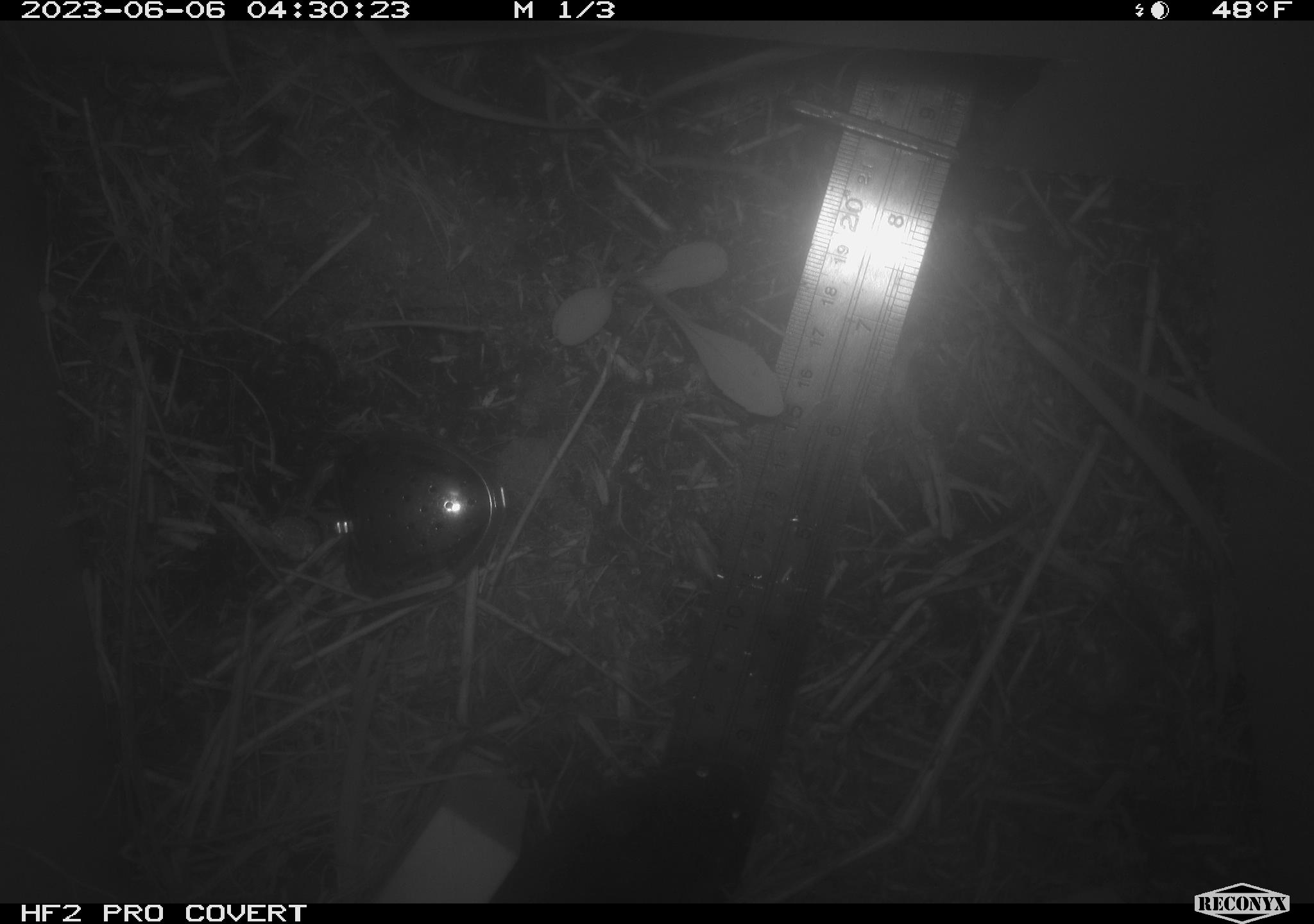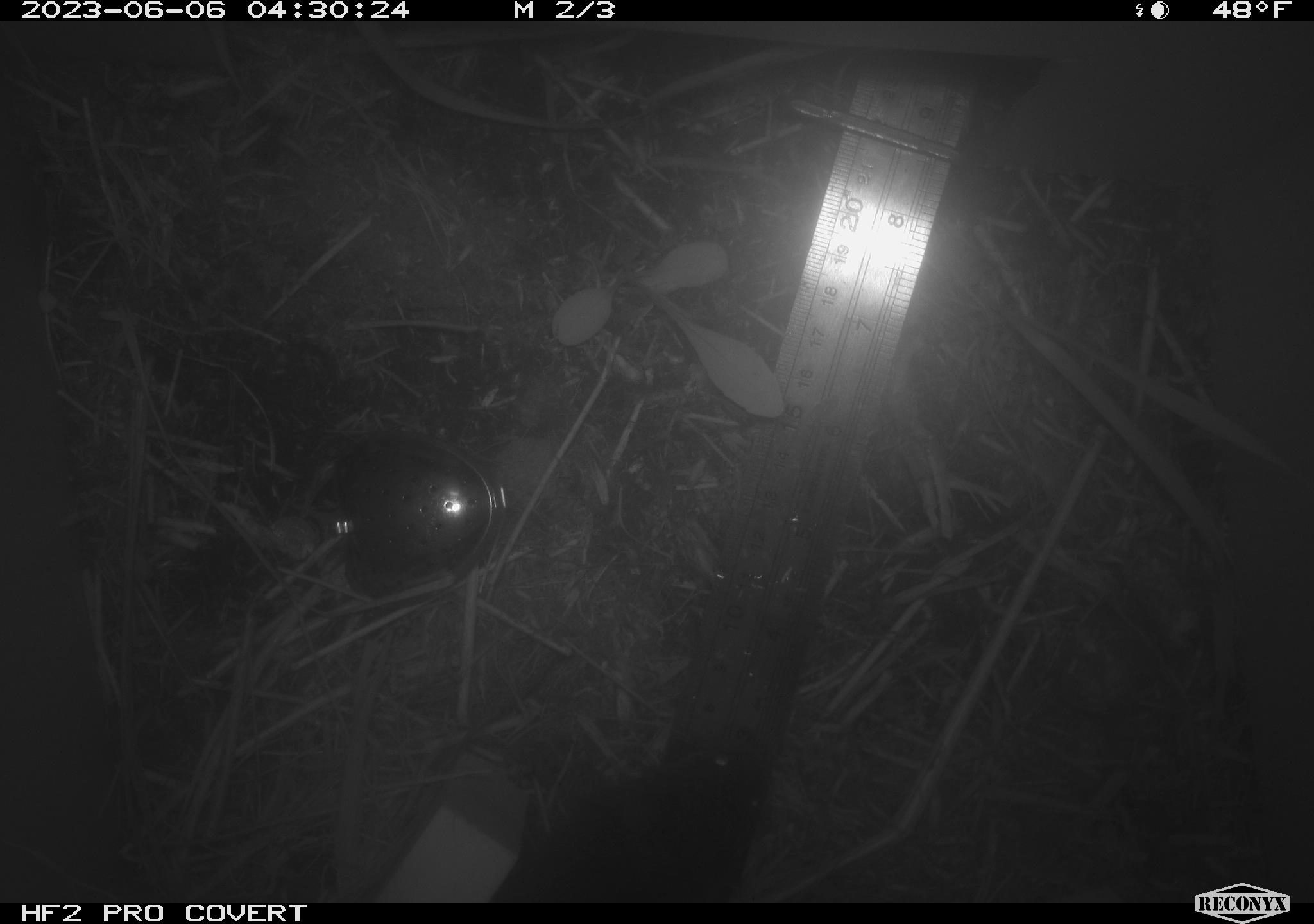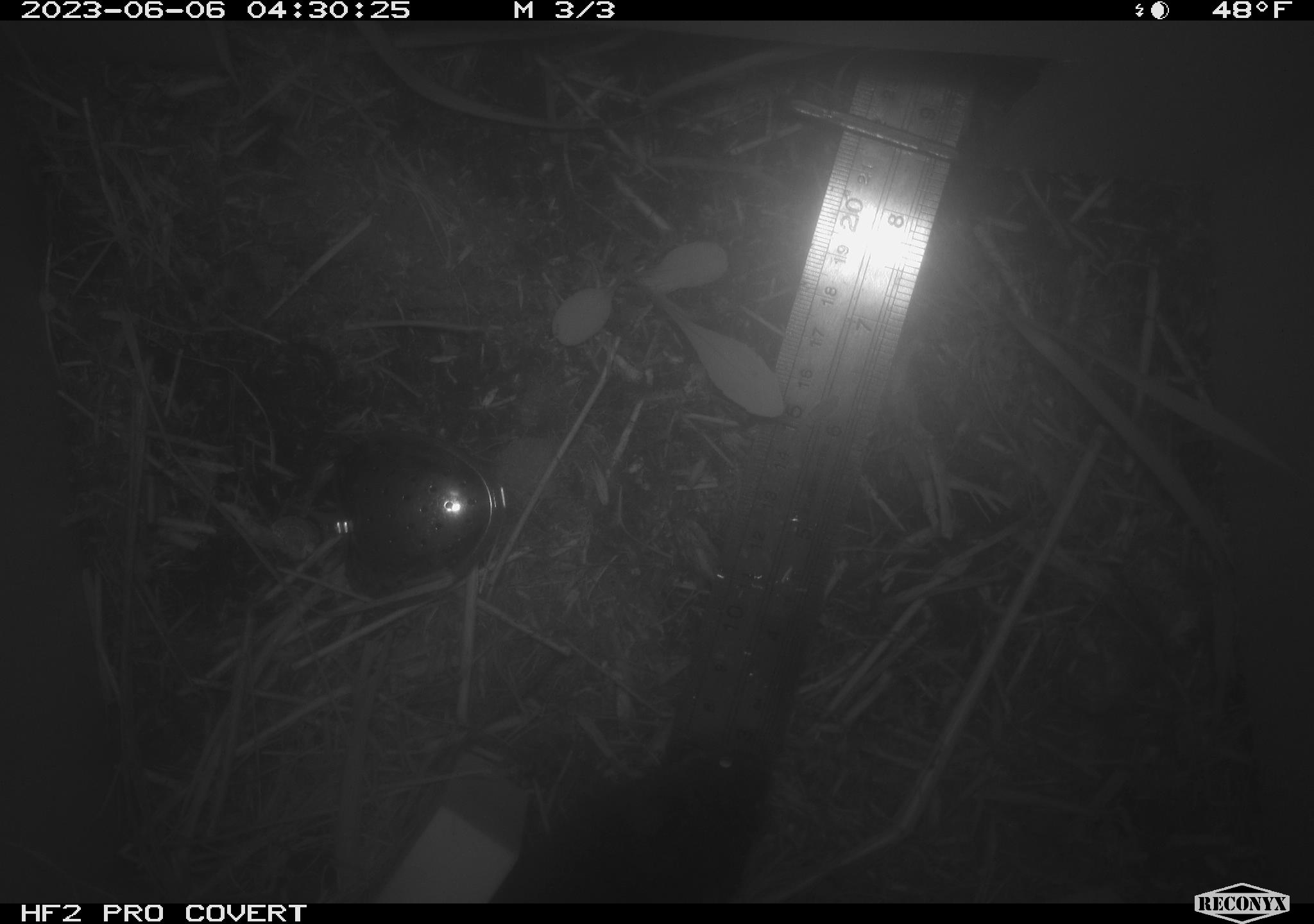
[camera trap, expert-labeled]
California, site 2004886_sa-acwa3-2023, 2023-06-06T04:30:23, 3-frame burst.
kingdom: Animalia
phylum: Chordata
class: Mammalia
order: Rodentia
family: Cricetidae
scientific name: Arvicolinae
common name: voles, lemmings, and muskrats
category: arvicolinae subfamily